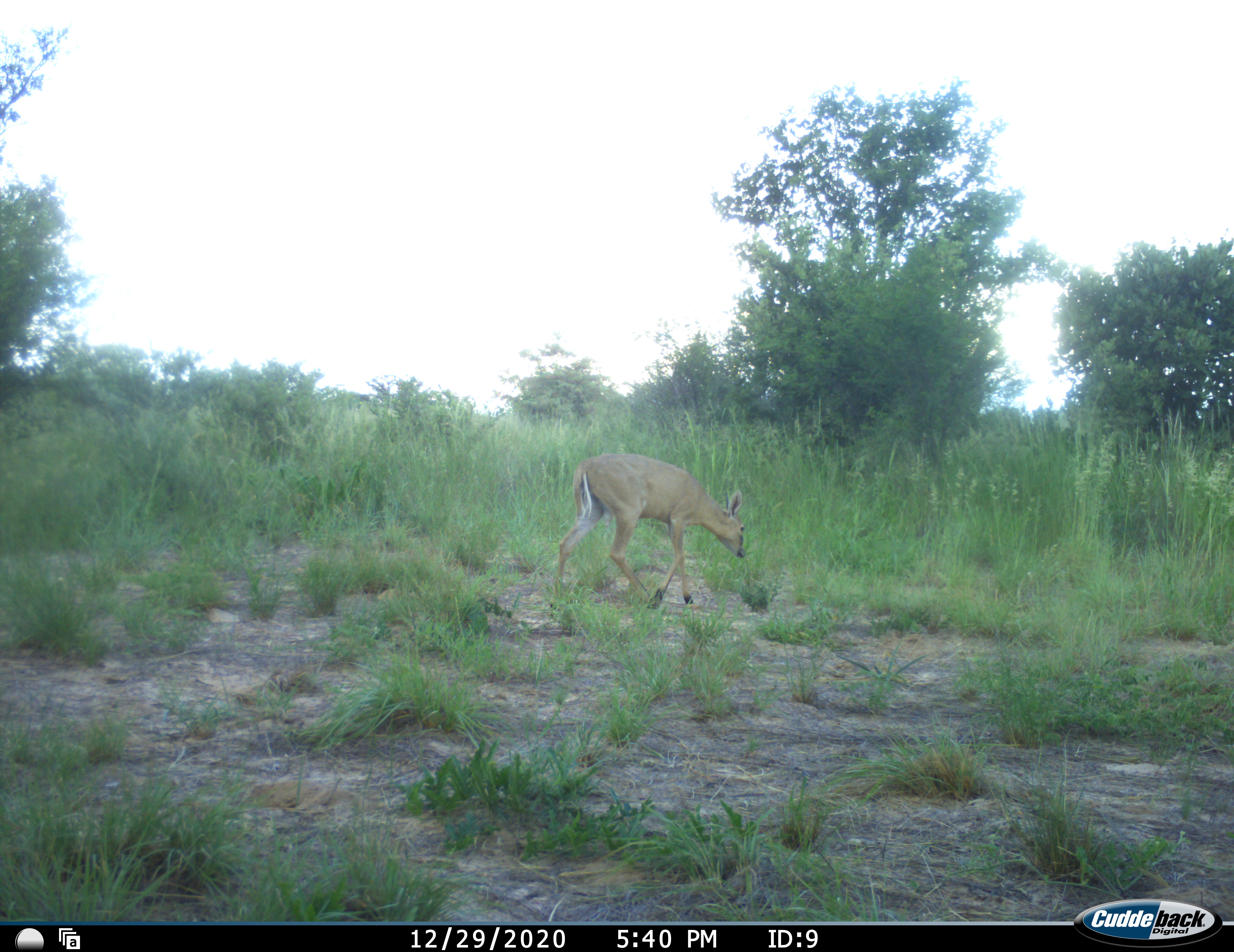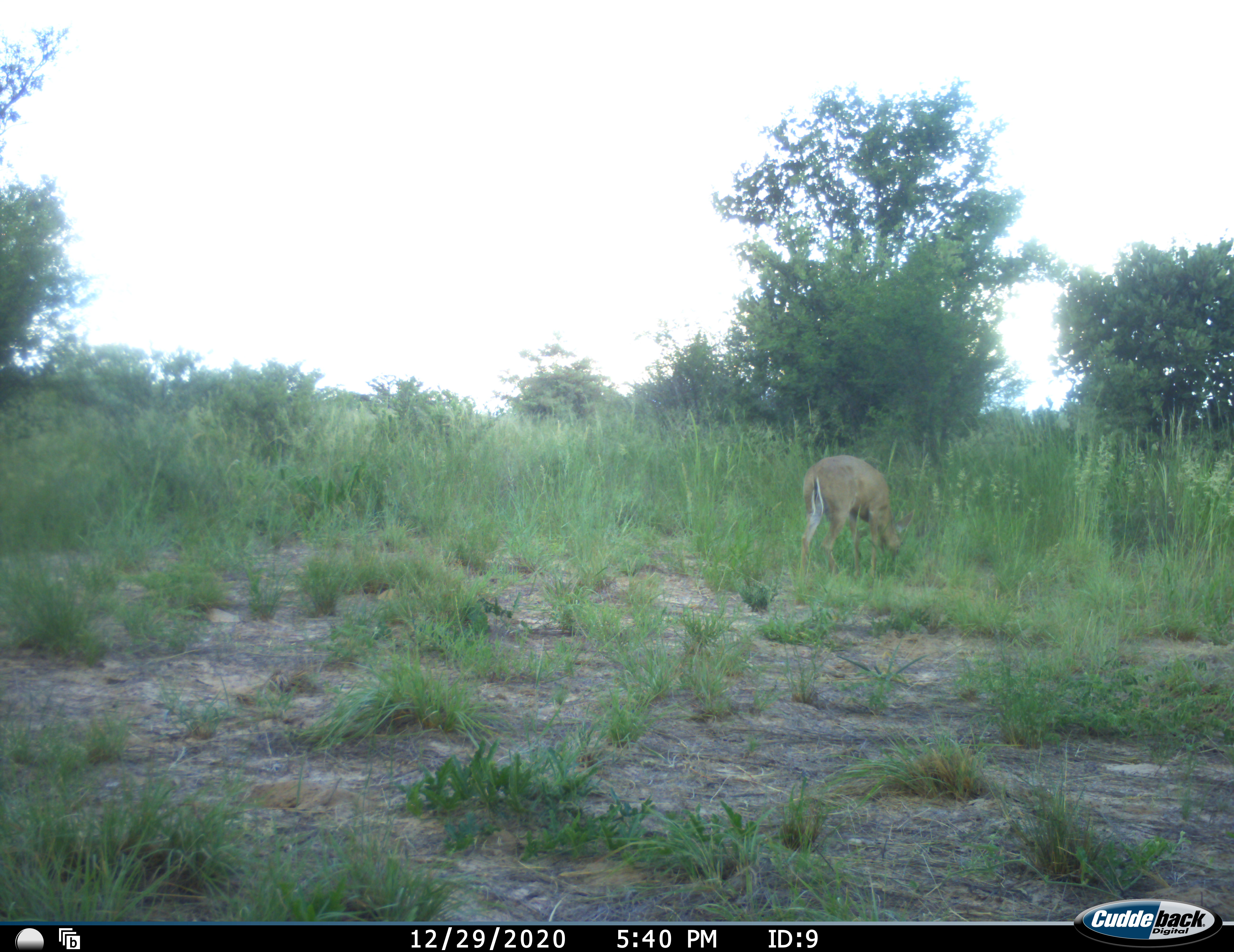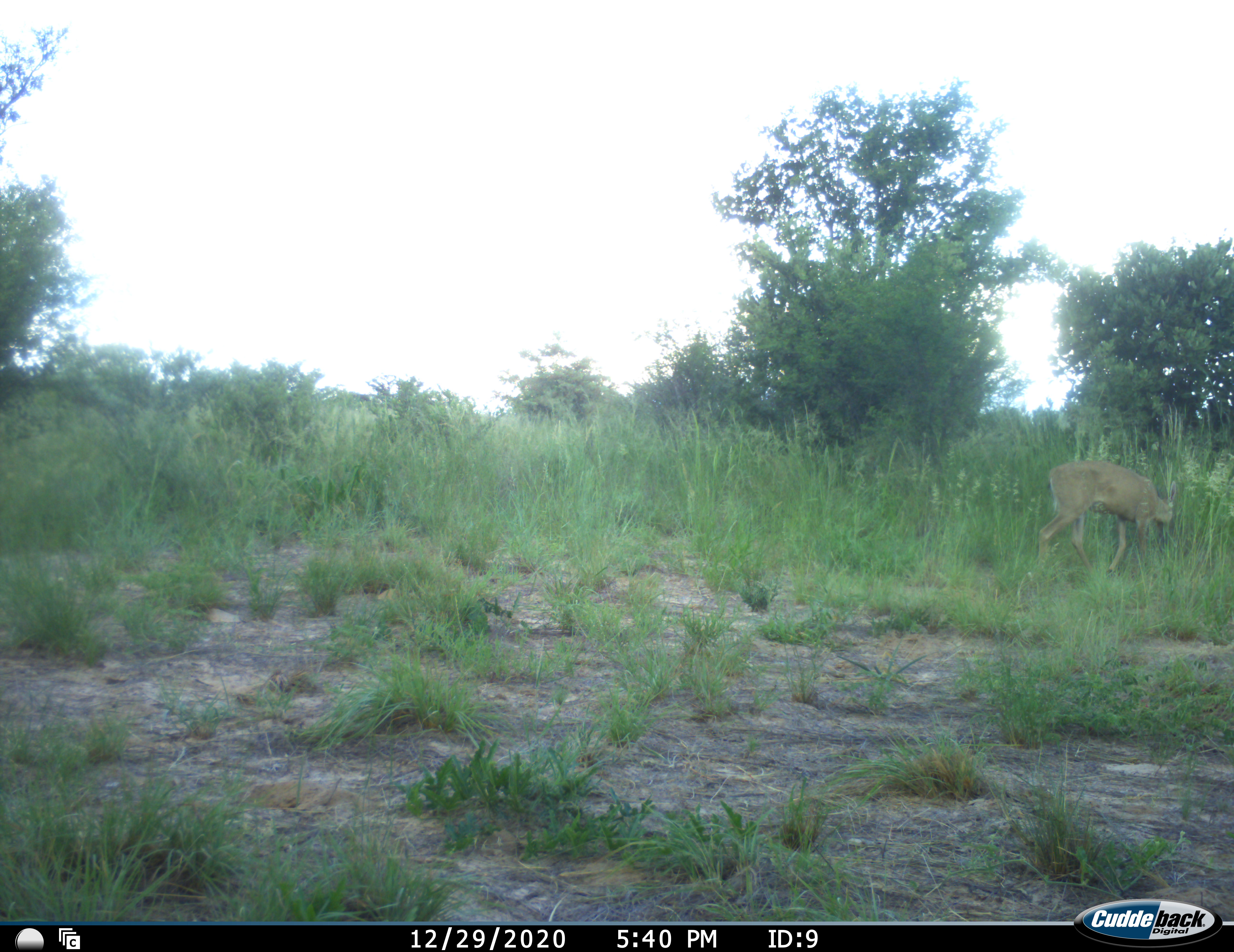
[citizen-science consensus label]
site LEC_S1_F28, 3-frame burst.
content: unidentified animal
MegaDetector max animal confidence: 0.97